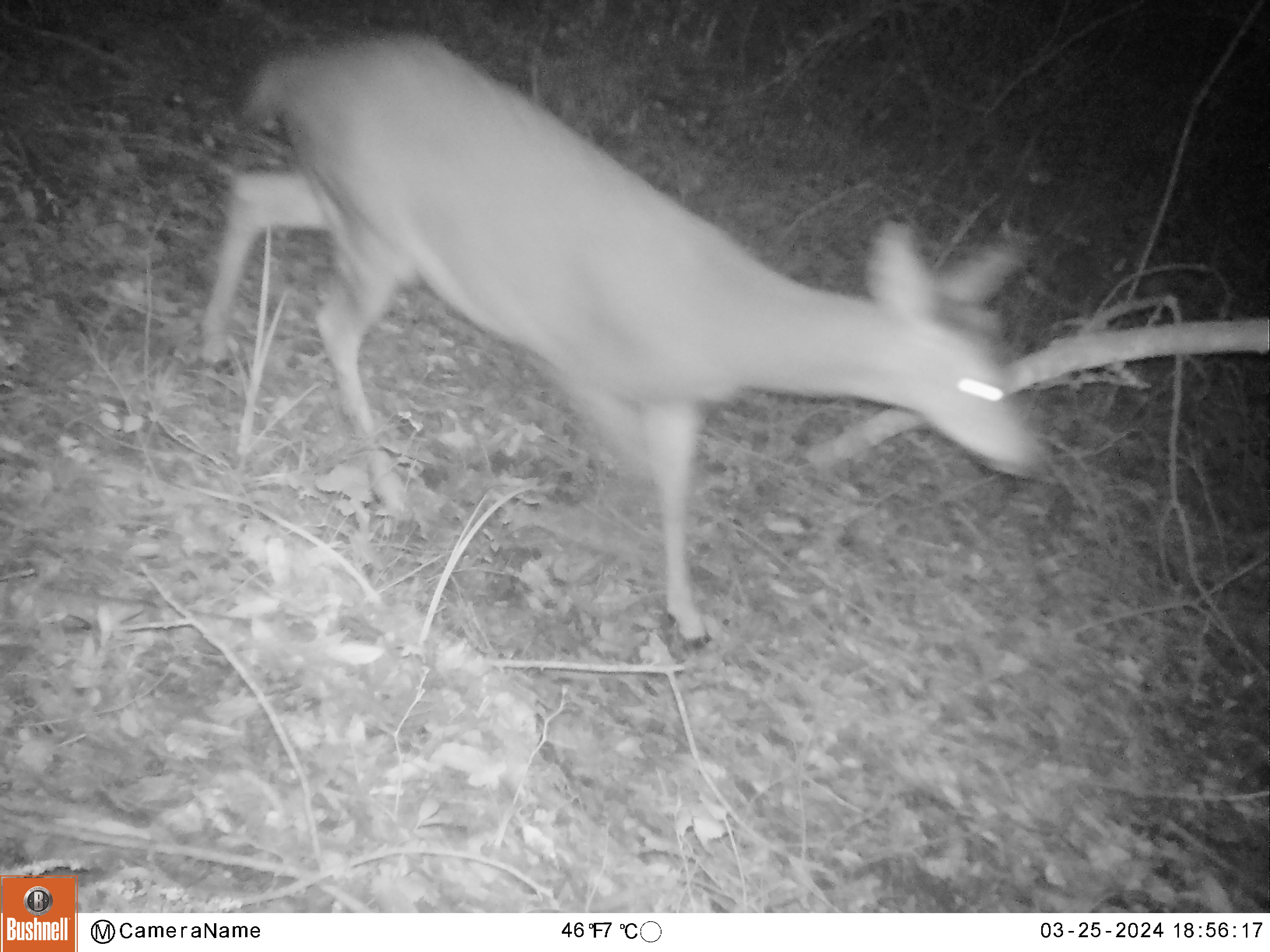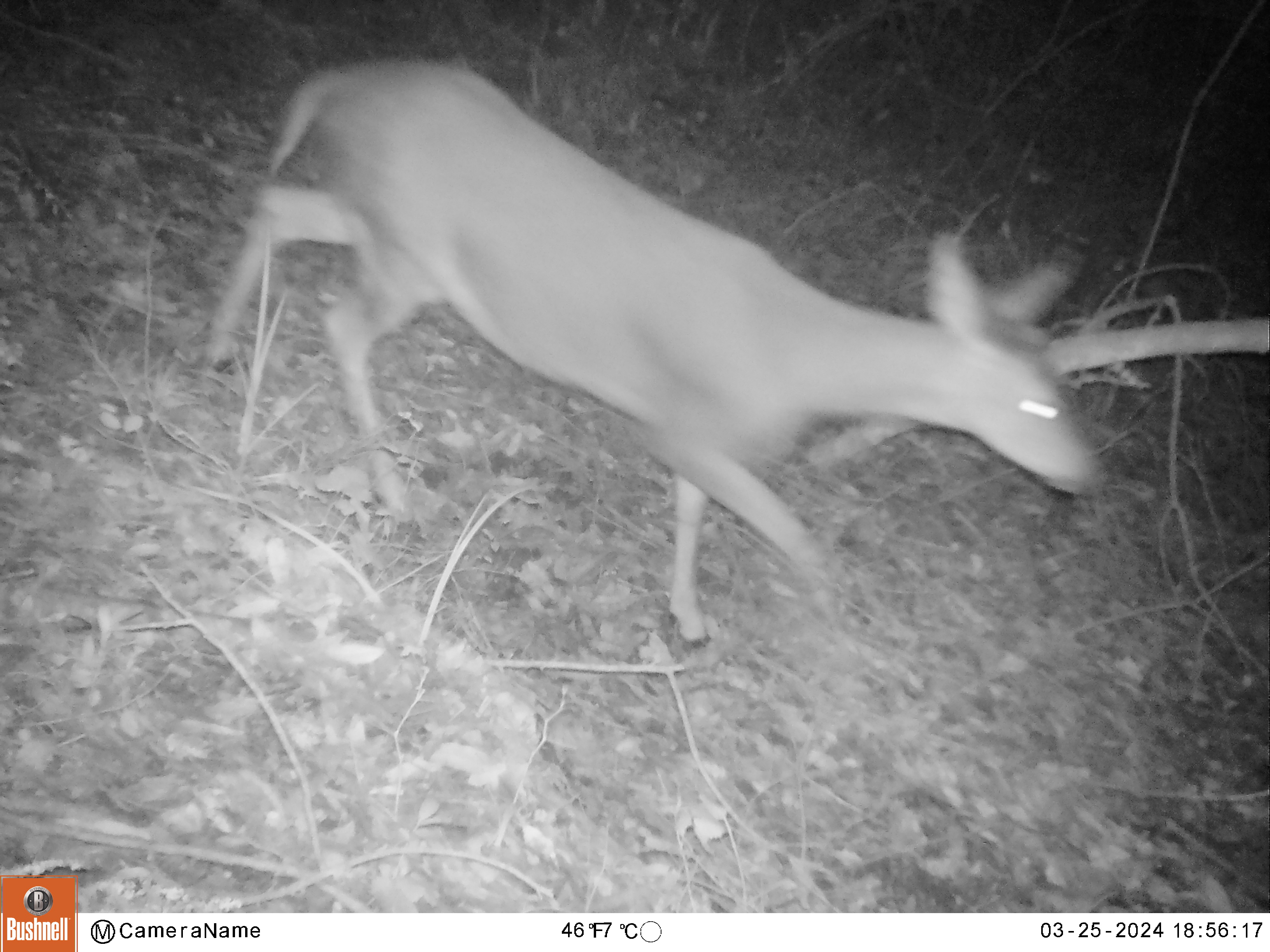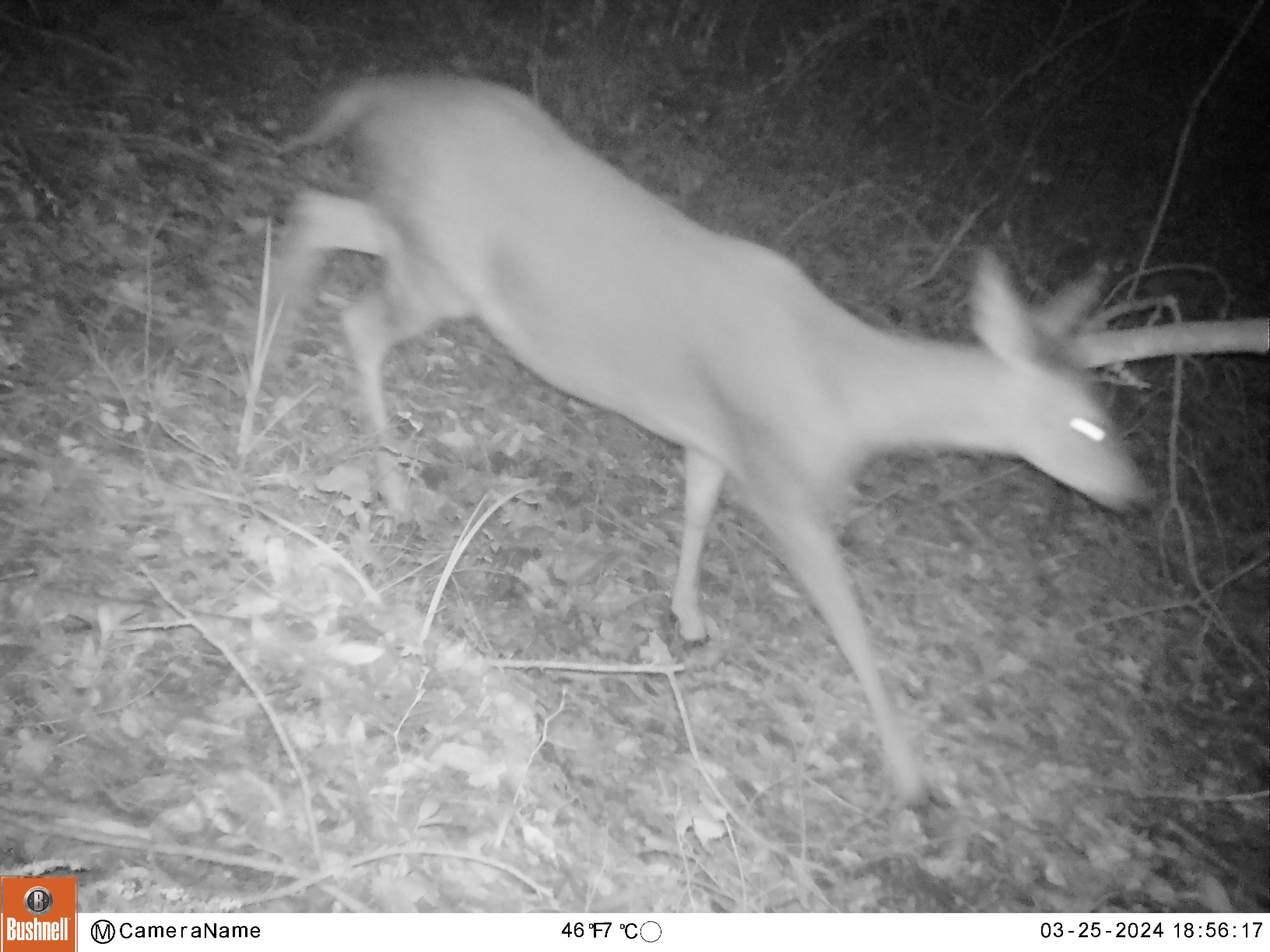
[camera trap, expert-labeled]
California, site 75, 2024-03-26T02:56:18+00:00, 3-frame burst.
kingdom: Animalia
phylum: Chordata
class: Mammalia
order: Artiodactyla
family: Cervidae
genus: Odocoileus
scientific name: Odocoileus hemionus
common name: mule deer